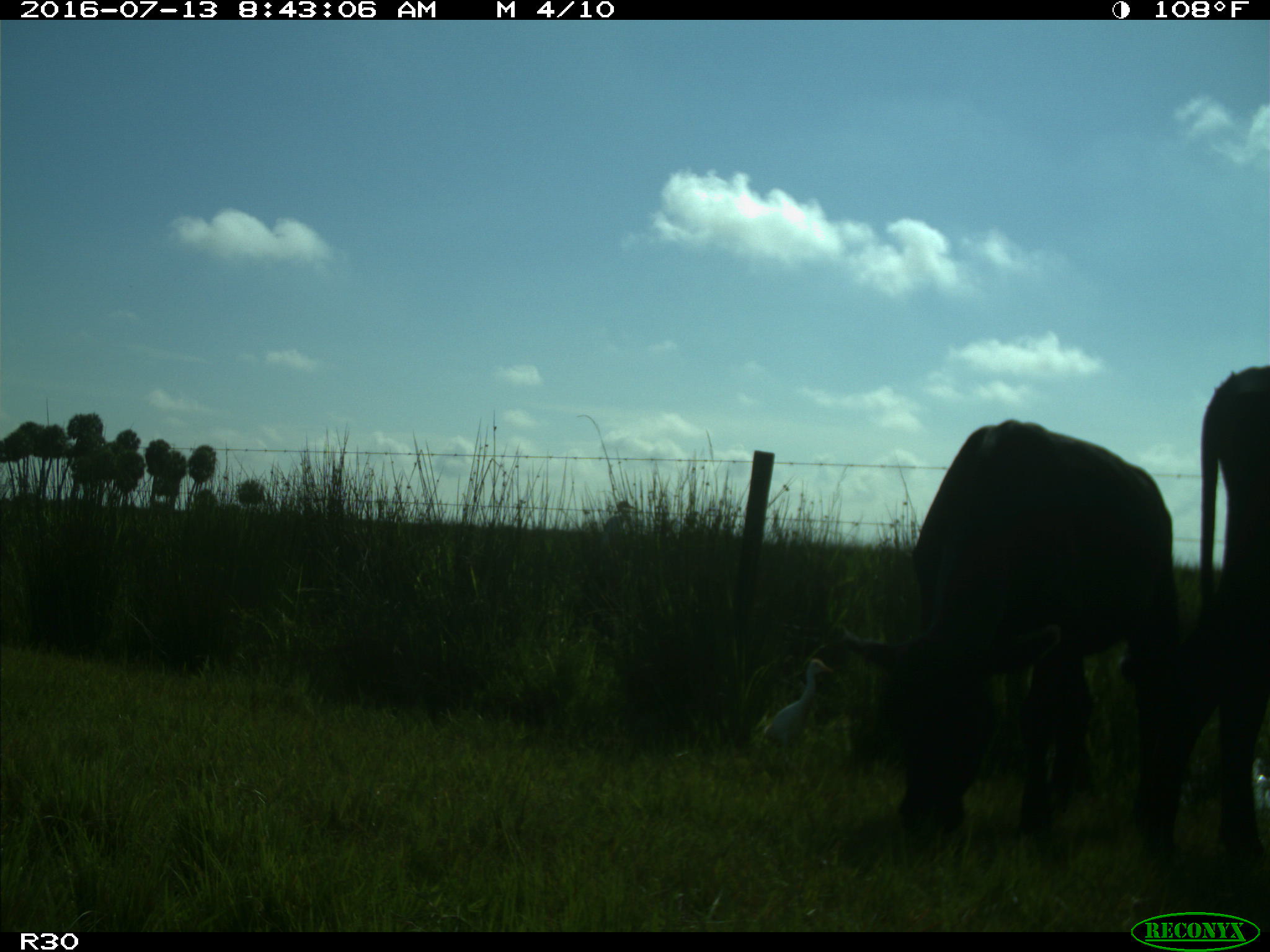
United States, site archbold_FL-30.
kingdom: Animalia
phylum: Chordata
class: Mammalia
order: Artiodactyla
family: Bovidae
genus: Bos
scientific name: Bos taurus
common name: domestic cow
Bos taurus (domestic cow).